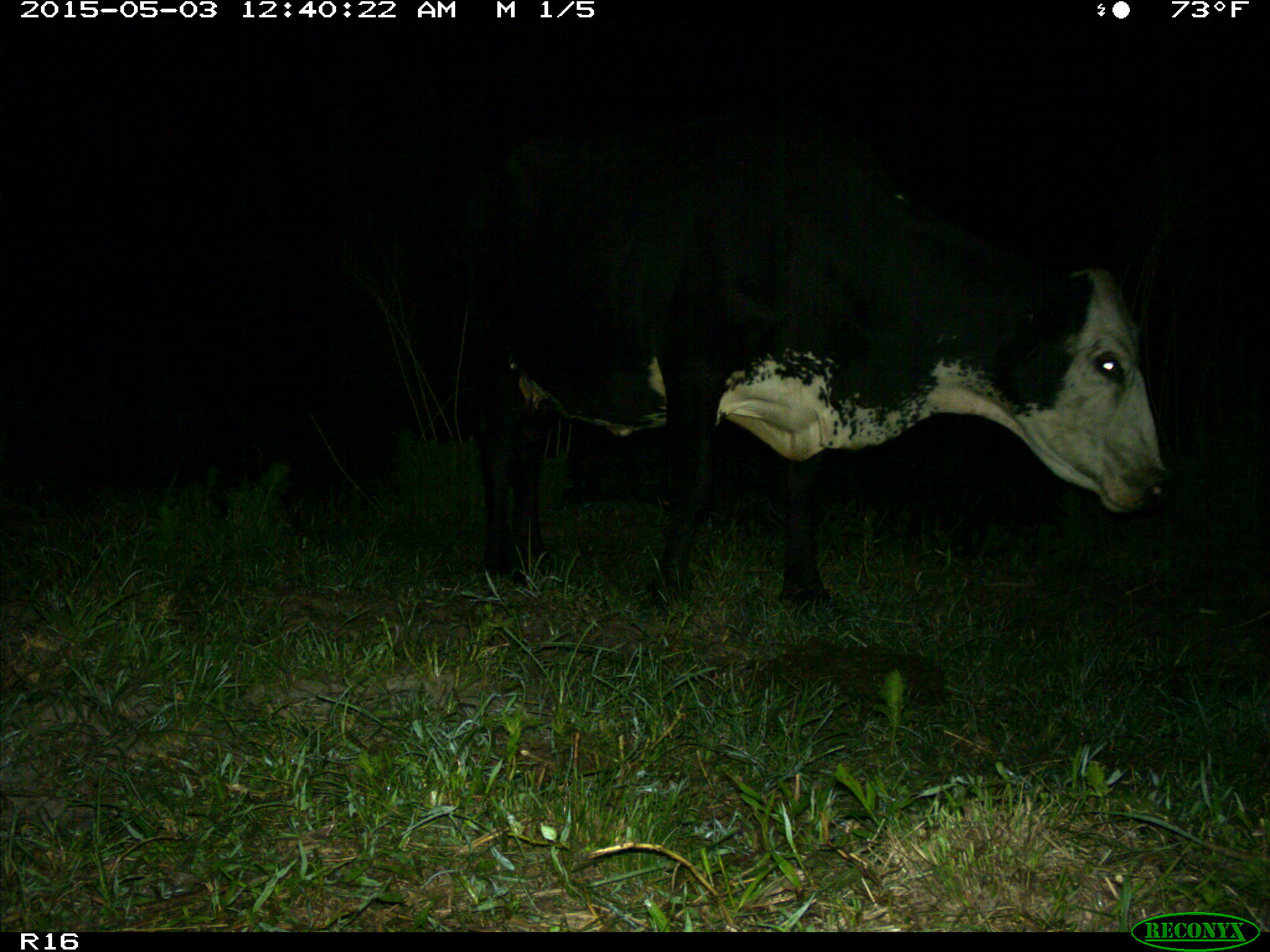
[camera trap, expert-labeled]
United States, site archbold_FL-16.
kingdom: Animalia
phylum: Chordata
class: Mammalia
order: Artiodactyla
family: Bovidae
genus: Bos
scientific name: Bos taurus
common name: domestic cow